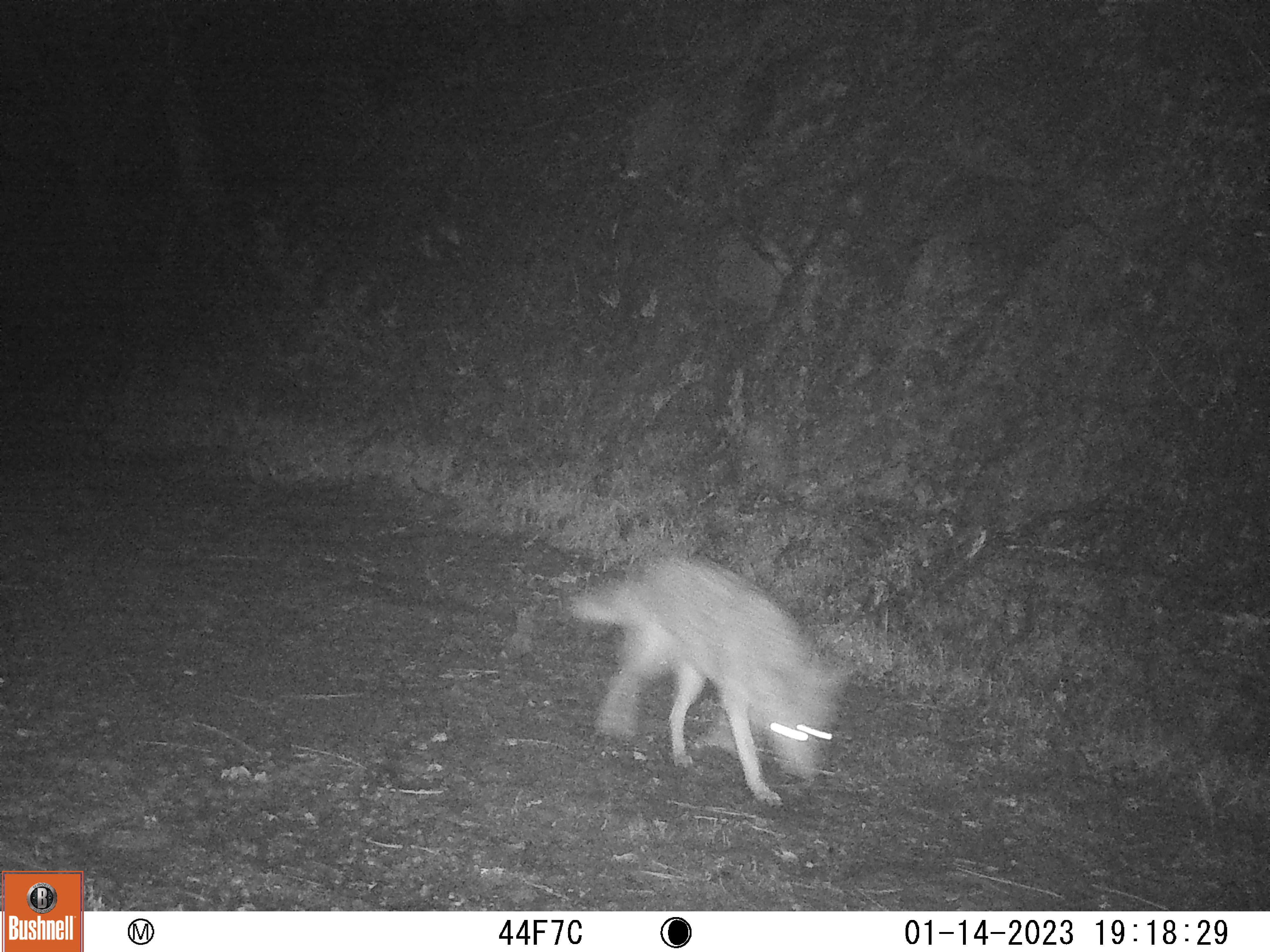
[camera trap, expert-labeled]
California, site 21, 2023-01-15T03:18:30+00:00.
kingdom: Animalia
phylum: Chordata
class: Mammalia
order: Carnivora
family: Canidae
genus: Canis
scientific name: Canis latrans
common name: coyote